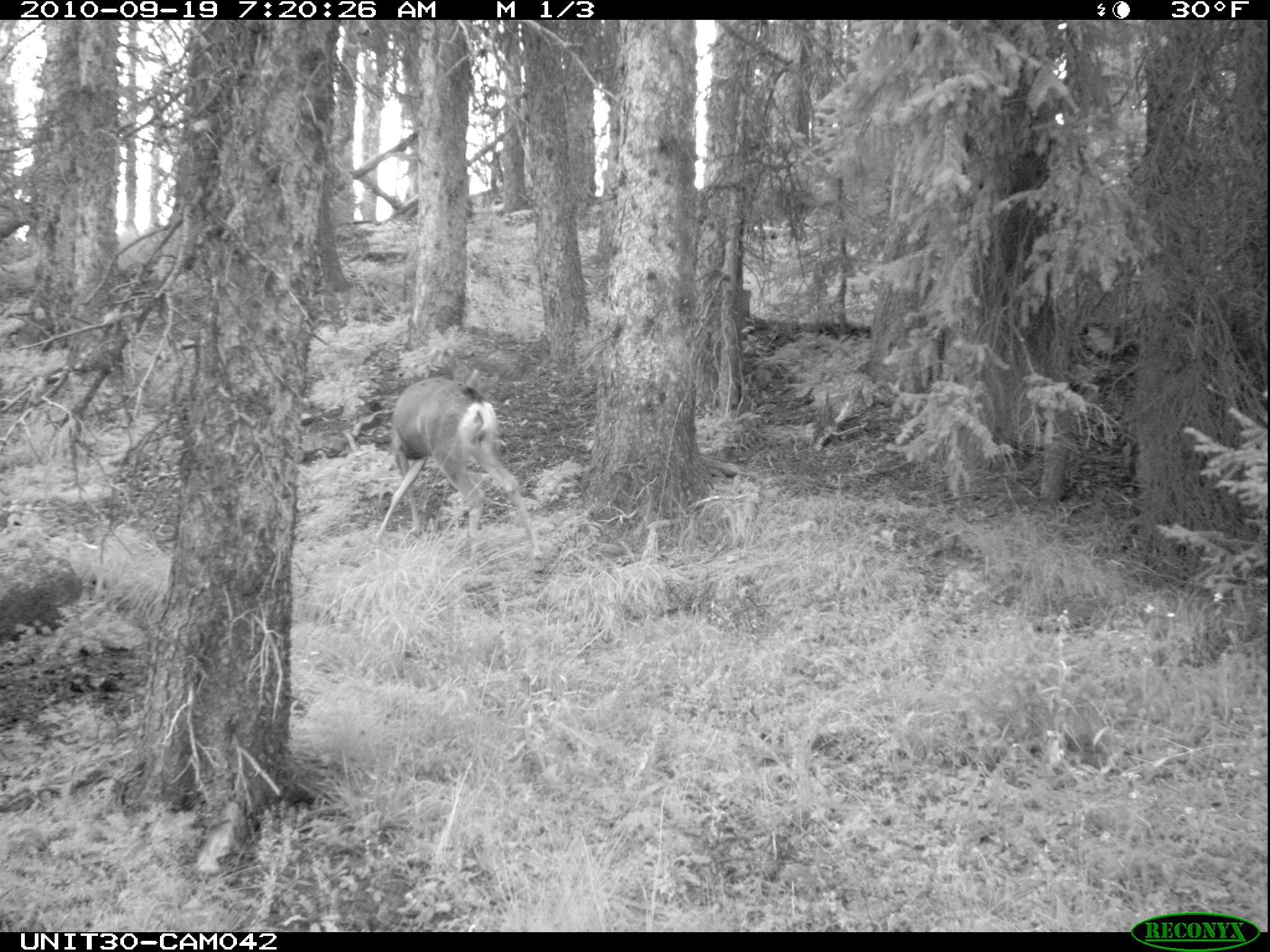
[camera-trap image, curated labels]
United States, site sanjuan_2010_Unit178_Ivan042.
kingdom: Animalia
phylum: Chordata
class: Mammalia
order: Artiodactyla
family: Cervidae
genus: Odocoileus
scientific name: Odocoileus hemionus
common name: mule deer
Odocoileus hemionus (mule deer).